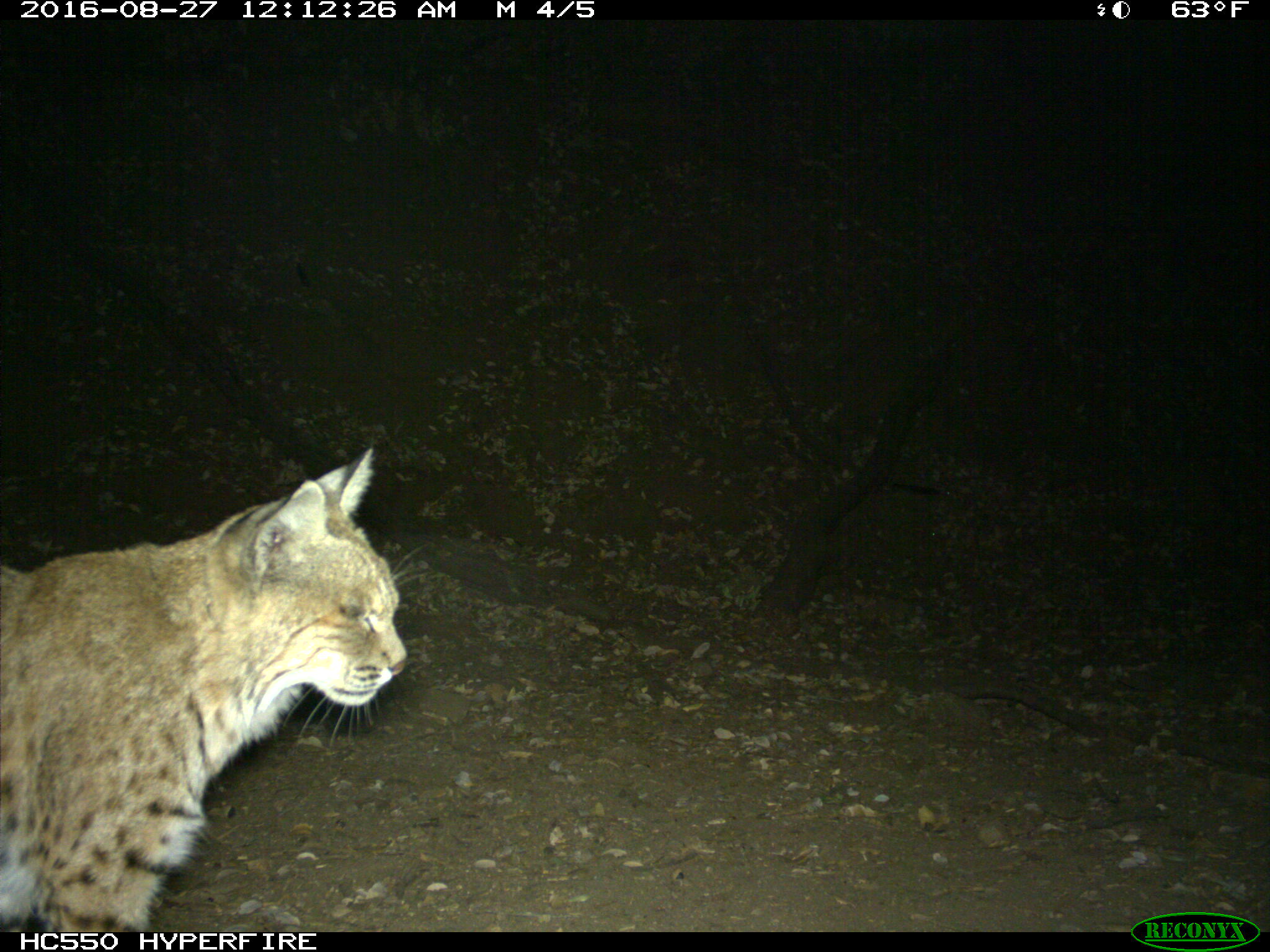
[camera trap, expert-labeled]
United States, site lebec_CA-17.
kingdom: Animalia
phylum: Chordata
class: Mammalia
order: Carnivora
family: Felidae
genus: Lynx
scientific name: Lynx rufus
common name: bobcat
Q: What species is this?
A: Lynx rufus (bobcat).